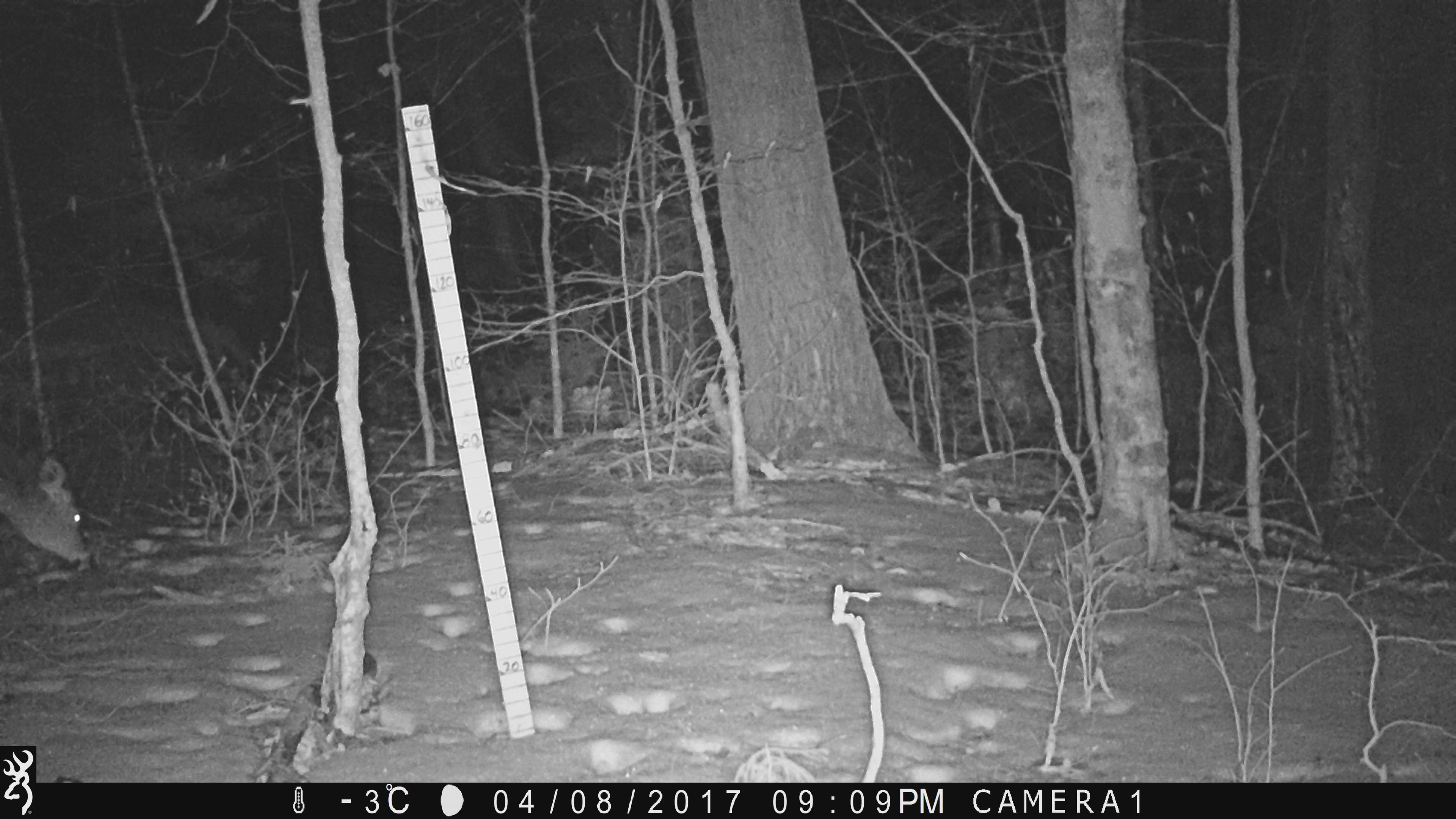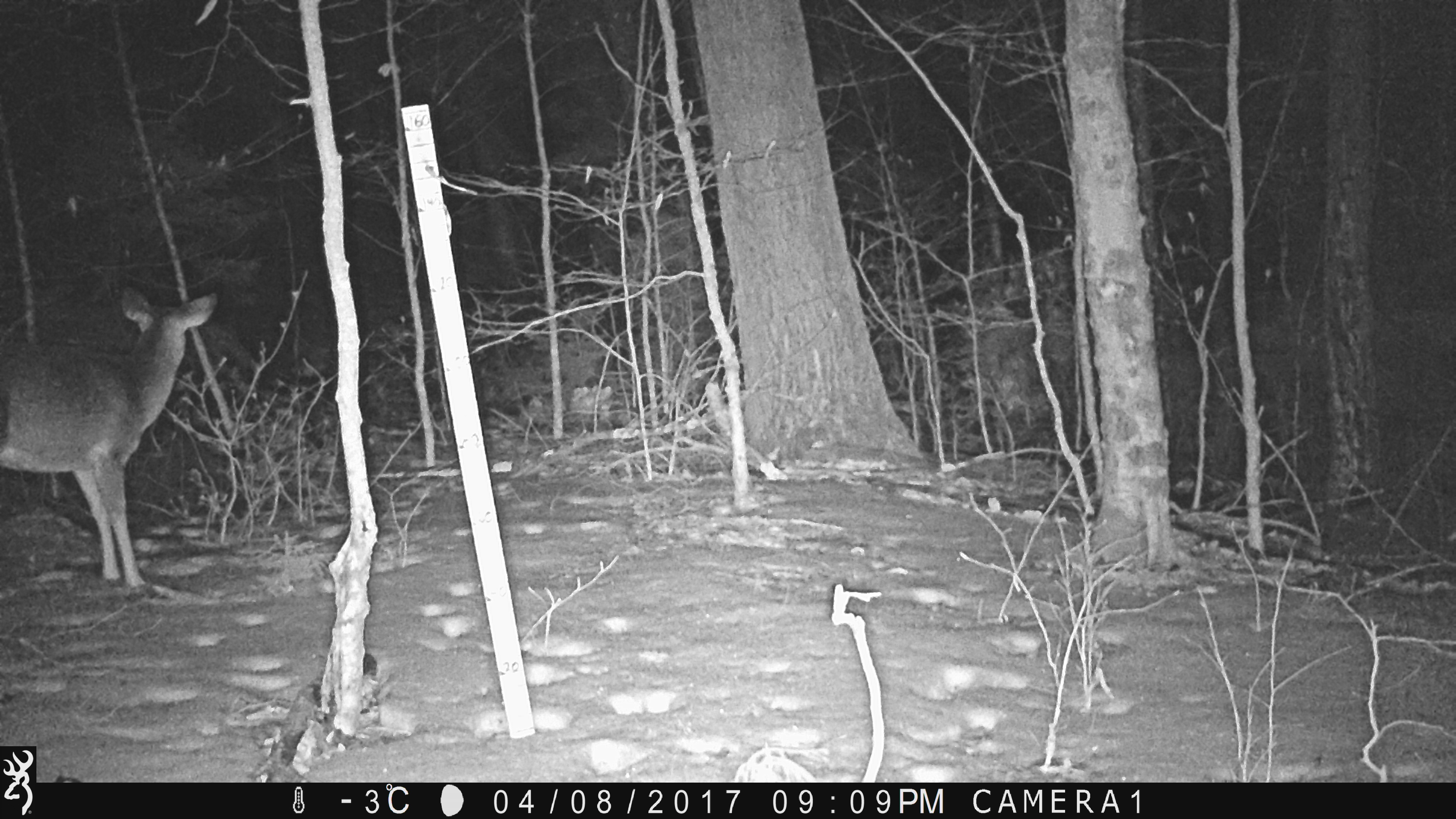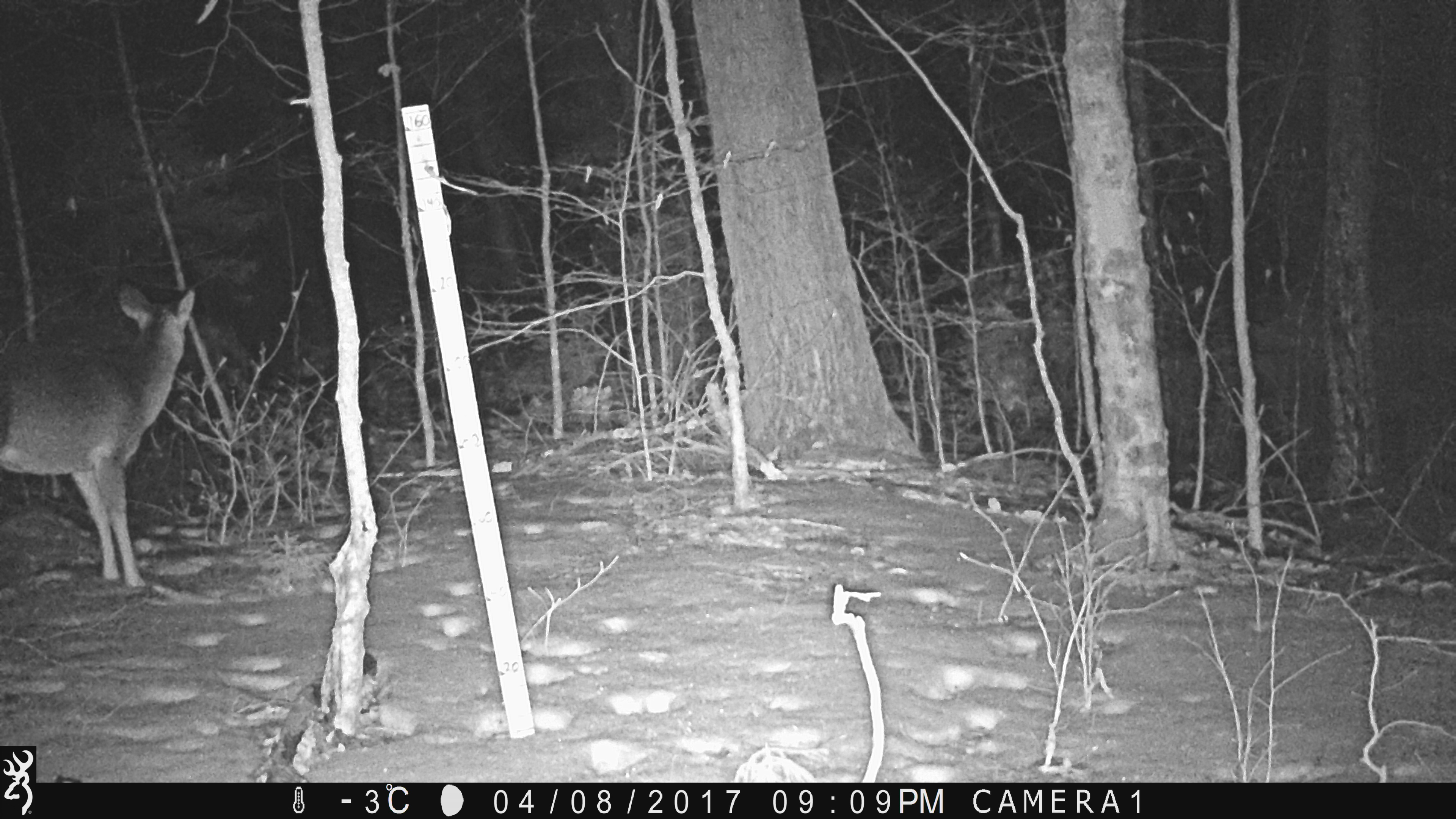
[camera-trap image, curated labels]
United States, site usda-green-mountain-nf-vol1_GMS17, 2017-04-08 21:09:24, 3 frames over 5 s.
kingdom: Animalia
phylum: Chordata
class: Mammalia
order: Artiodactyla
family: Cervidae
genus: Odocoileus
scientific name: Odocoileus virginianus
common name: white-tailed deer